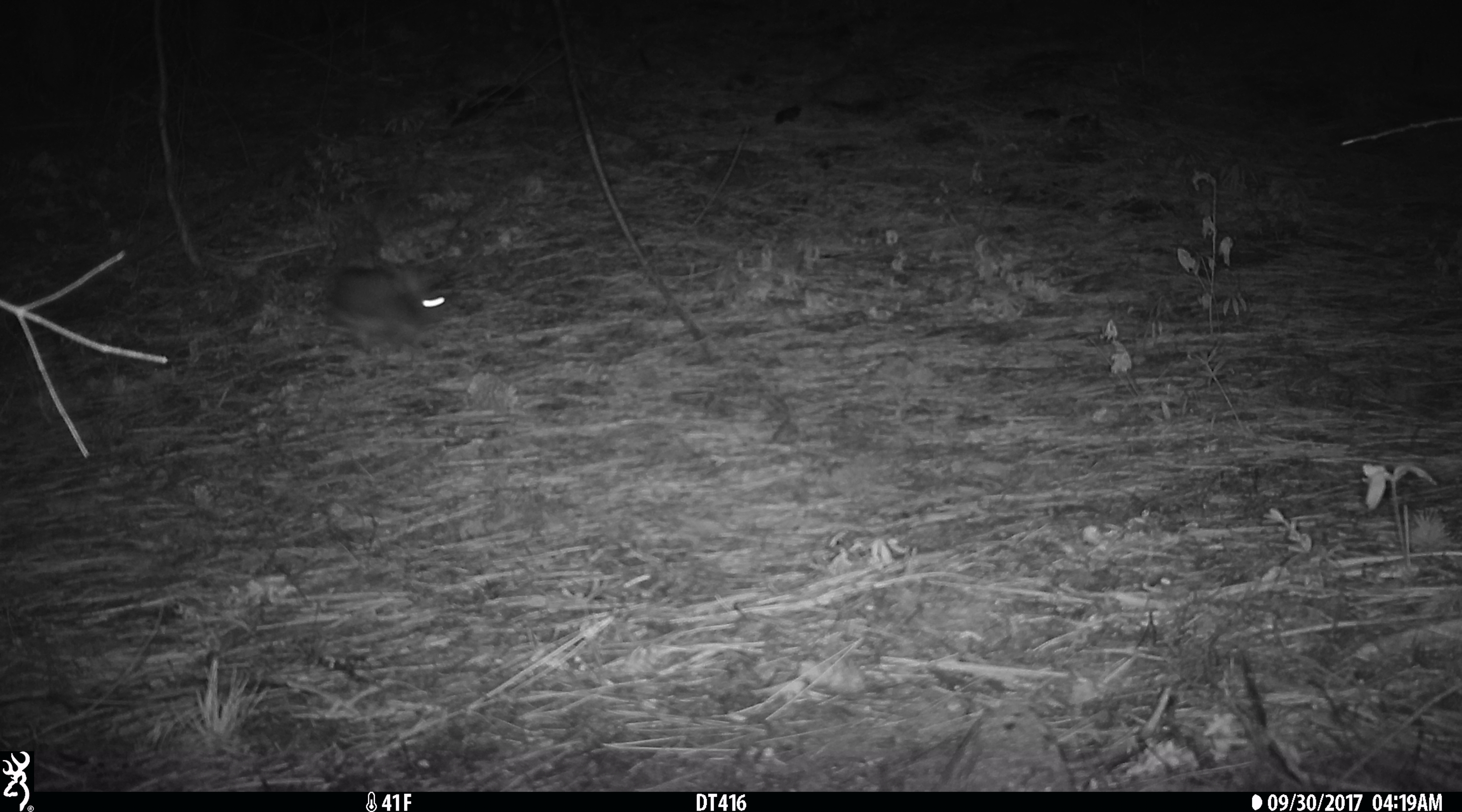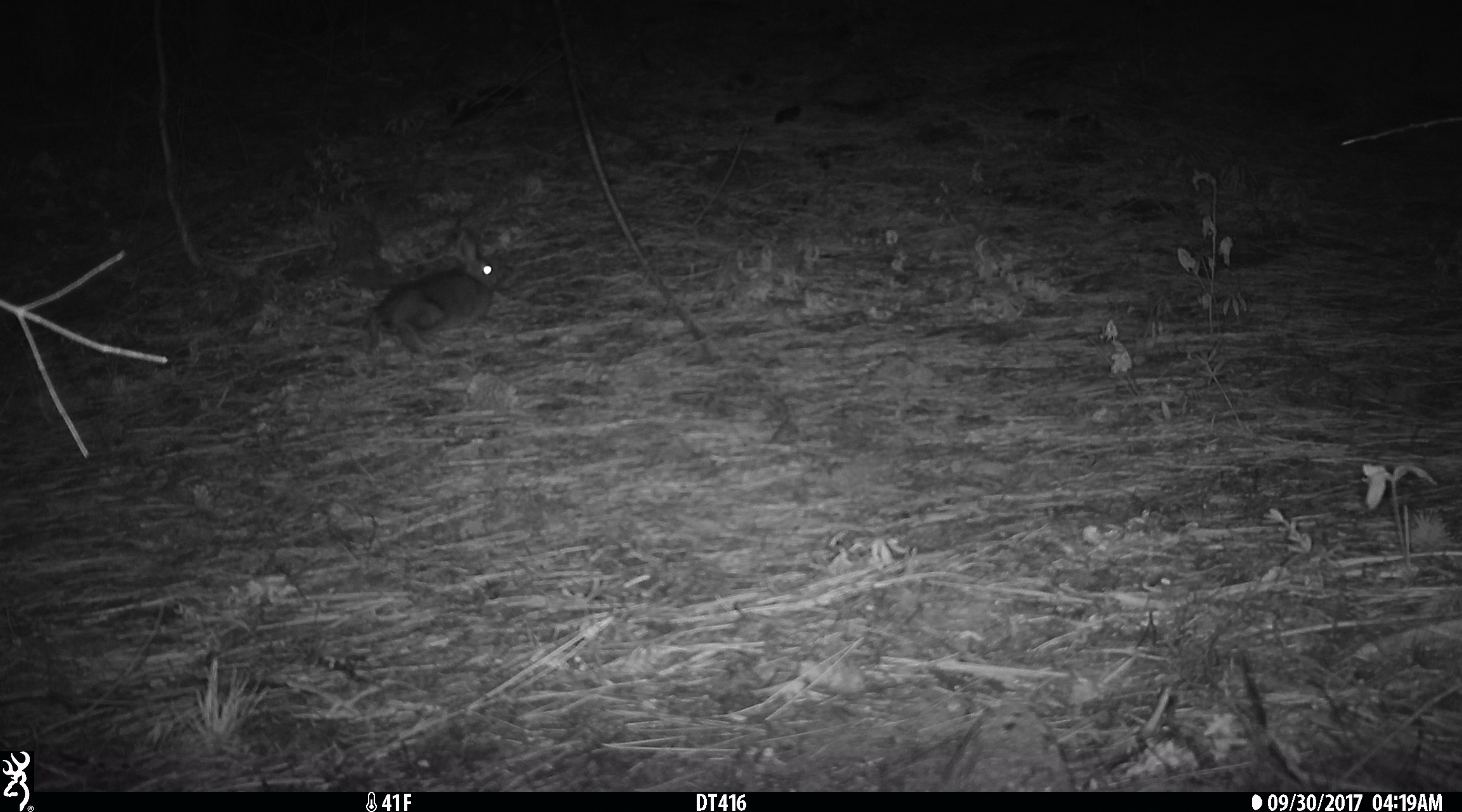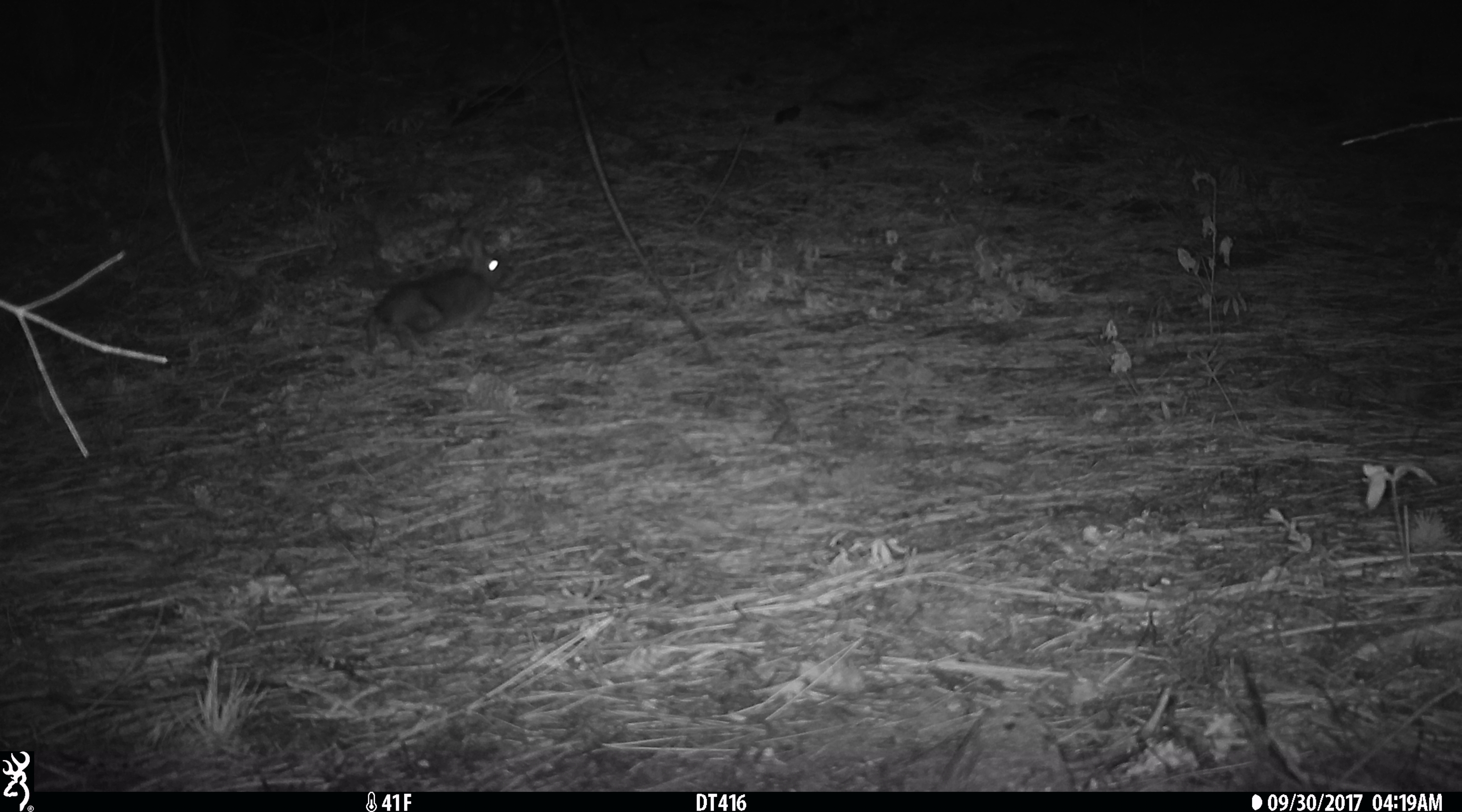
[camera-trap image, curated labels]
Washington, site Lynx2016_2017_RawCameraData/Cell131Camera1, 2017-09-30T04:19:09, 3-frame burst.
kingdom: Animalia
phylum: Chordata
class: Mammalia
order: Lagomorpha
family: Leporidae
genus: Lepus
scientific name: Lepus americanus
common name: snowshoe hare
Lepus americanus (snowshoe hare). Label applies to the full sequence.